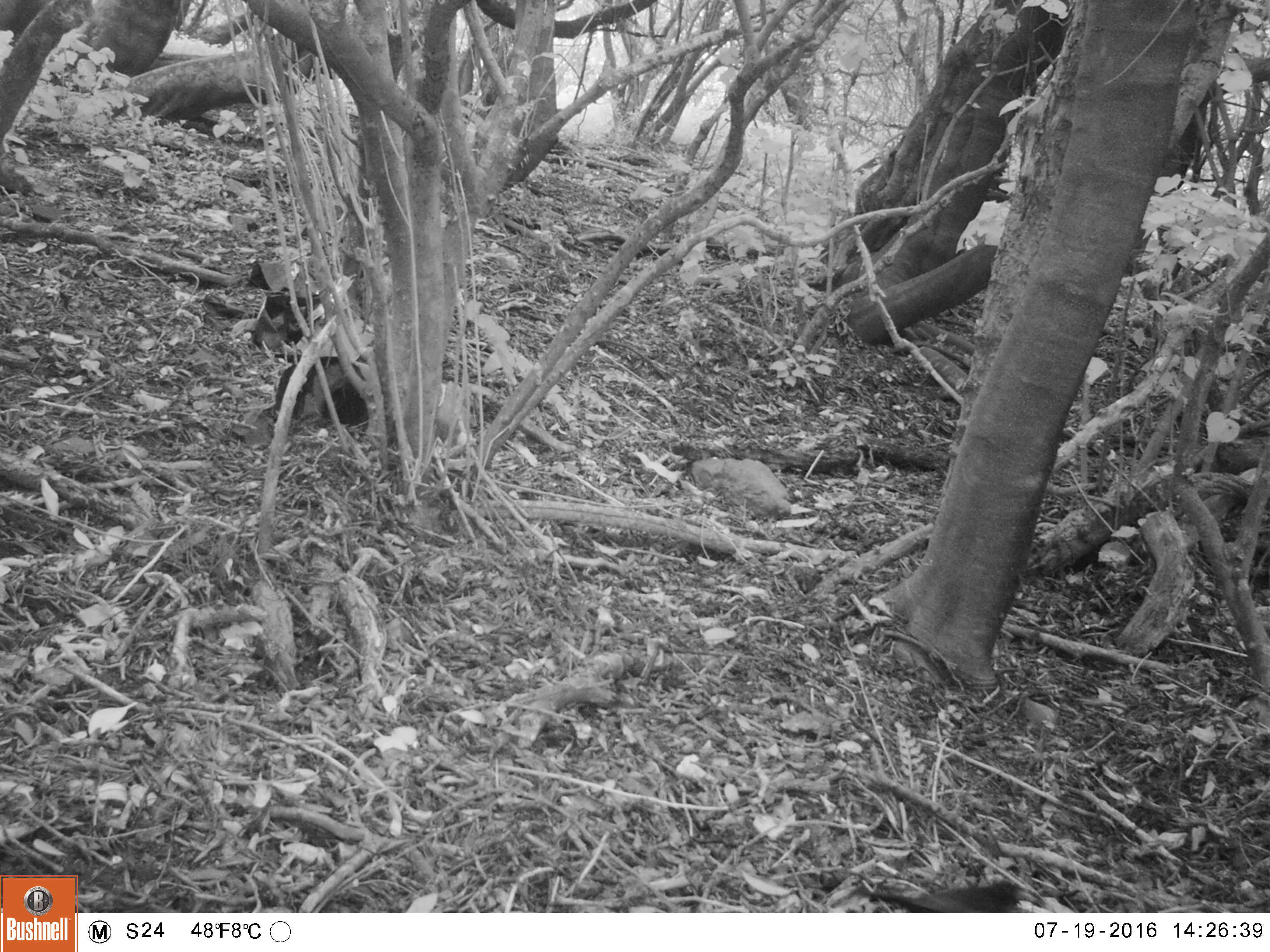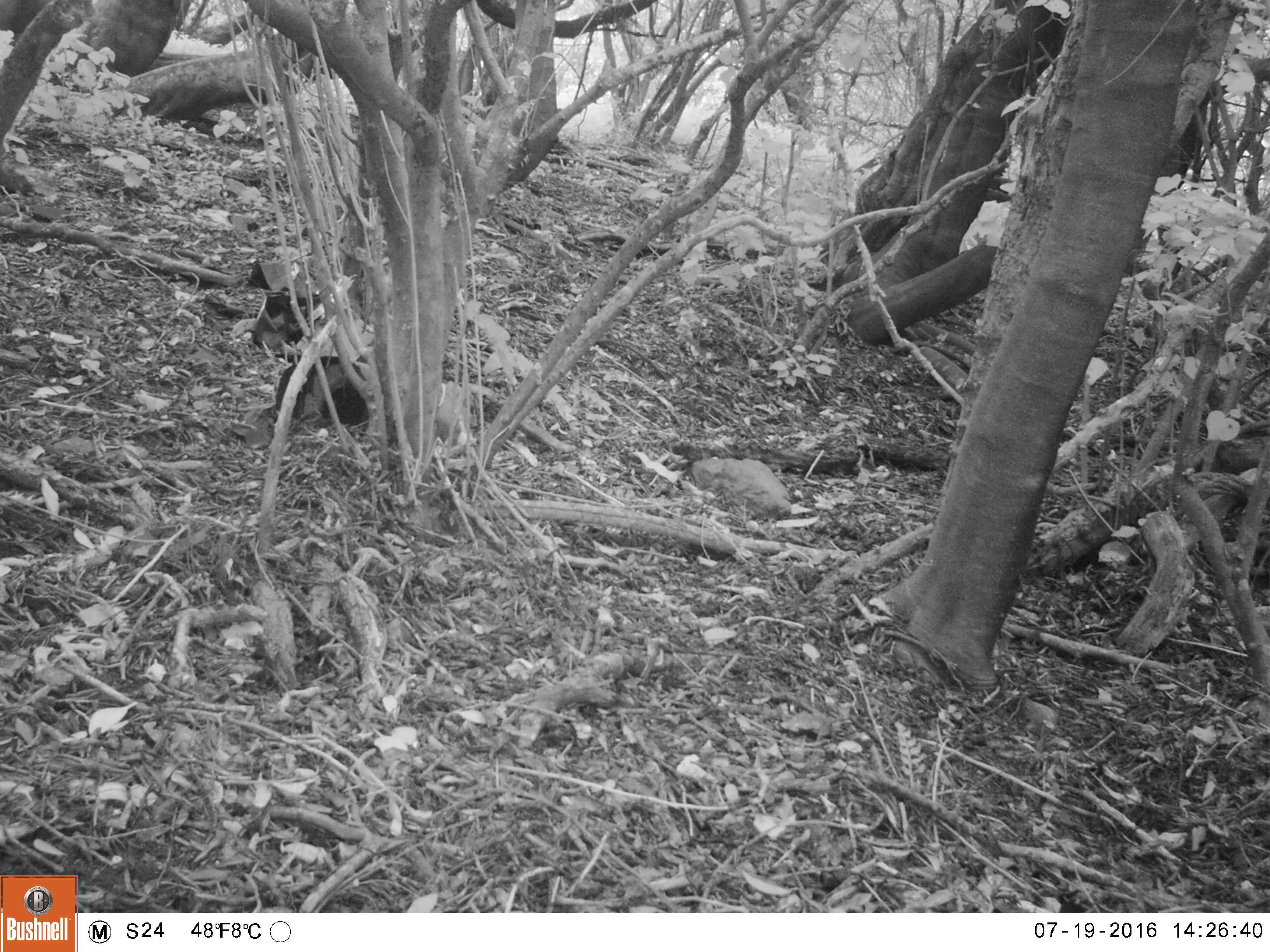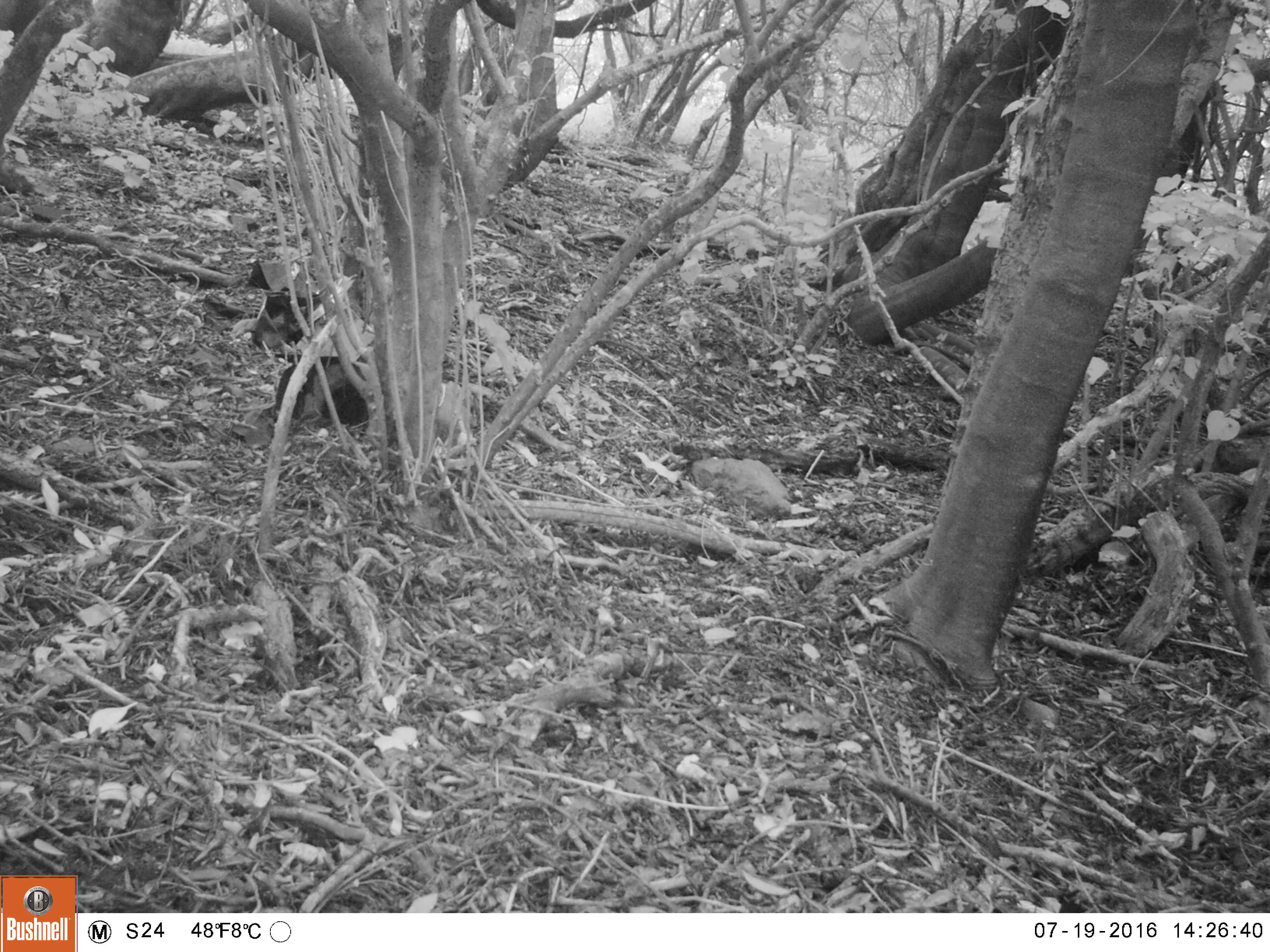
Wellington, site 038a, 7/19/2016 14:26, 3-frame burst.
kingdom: Animalia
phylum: Chordata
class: Aves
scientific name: Aves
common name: bird